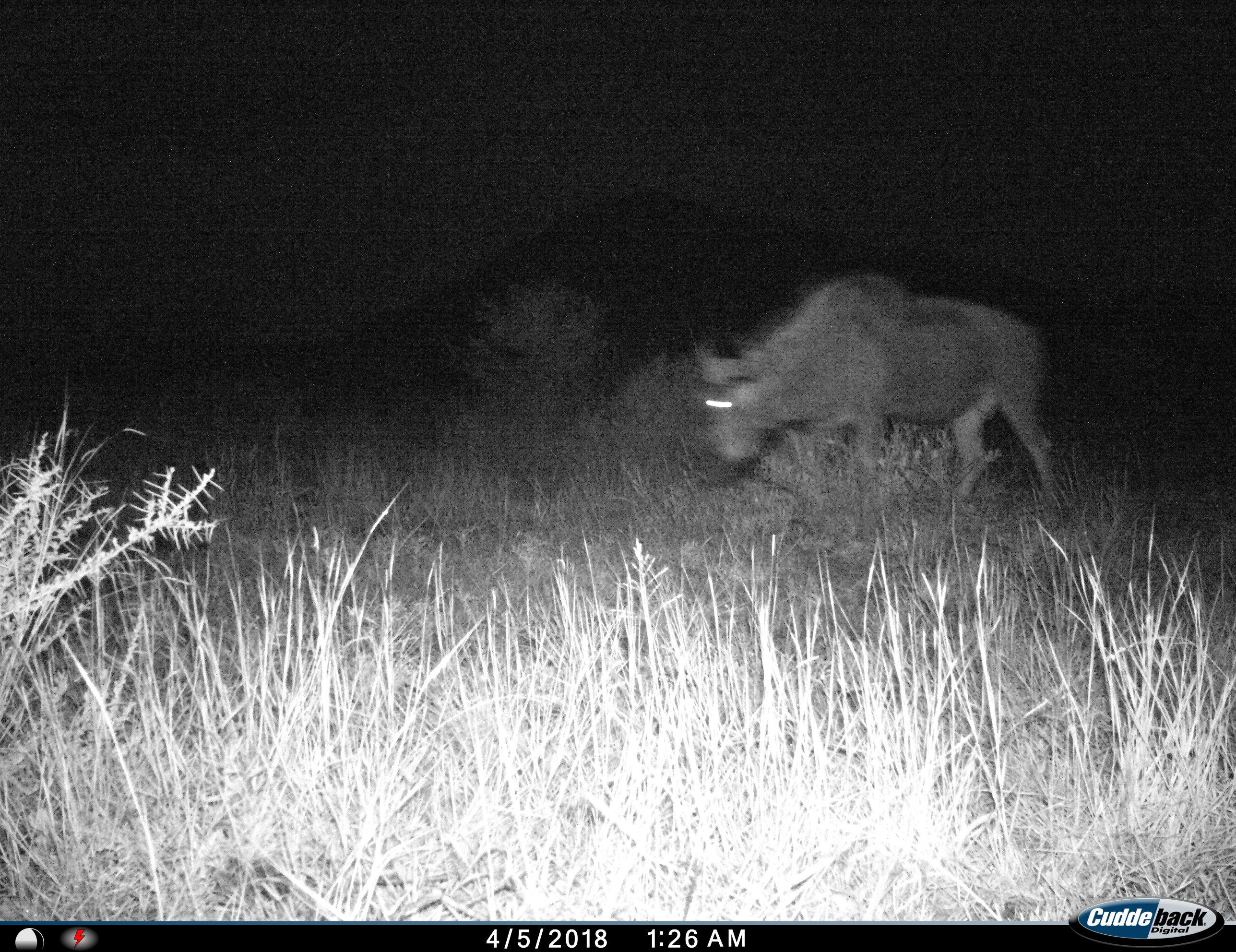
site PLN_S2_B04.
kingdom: Animalia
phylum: Chordata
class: Mammalia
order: Artiodactyla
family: Bovidae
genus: Connochaetes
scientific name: Connochaetes taurinus taurinus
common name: blue wildebeest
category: wildebeestblue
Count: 1.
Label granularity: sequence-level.